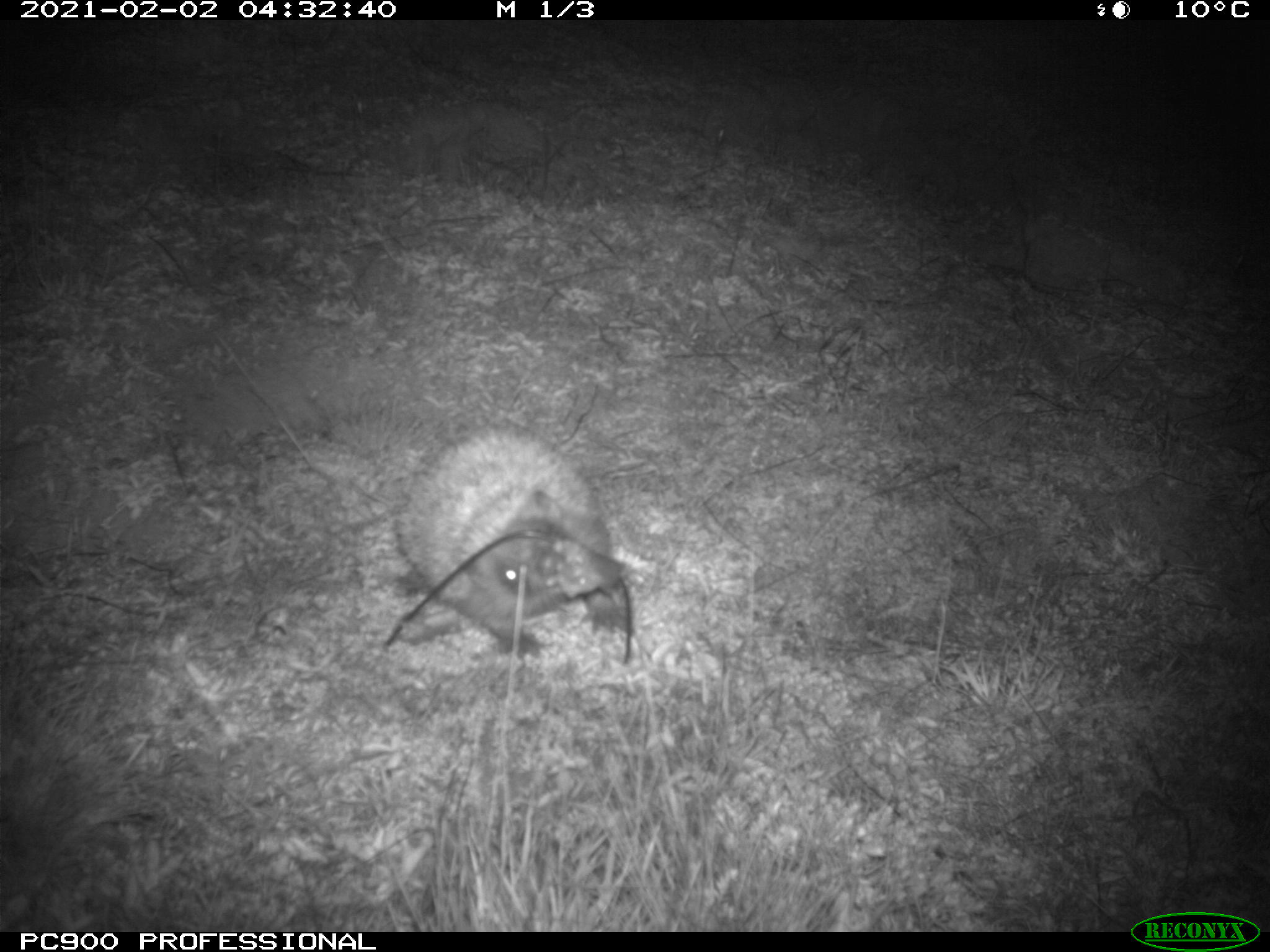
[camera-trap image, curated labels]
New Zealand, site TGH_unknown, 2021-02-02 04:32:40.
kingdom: Animalia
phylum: Chordata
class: Mammalia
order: Eulipotyphla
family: Erinaceidae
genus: Erinaceus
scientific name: Erinaceus europaeus europaeus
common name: european hedgehog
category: hedgehog